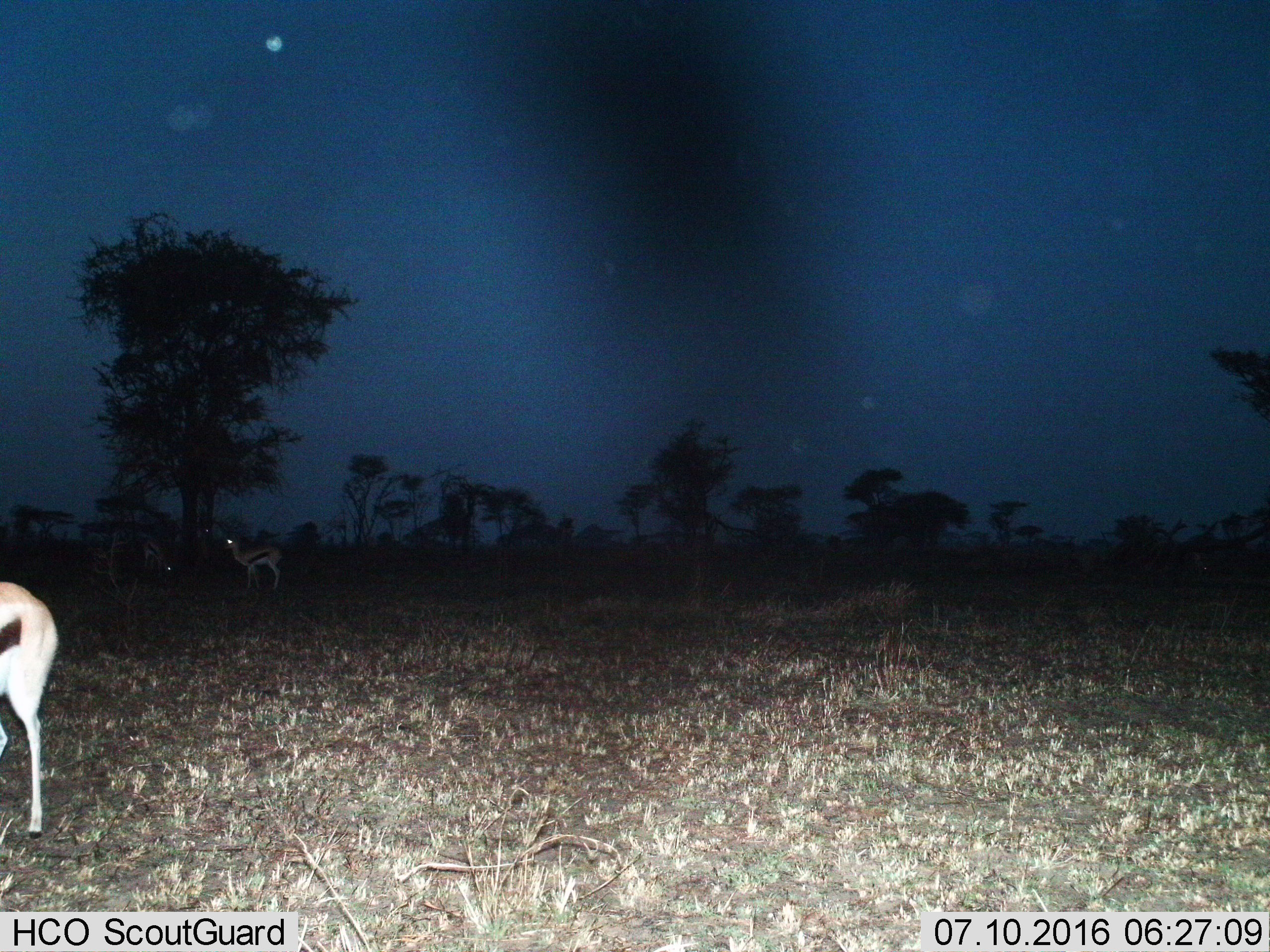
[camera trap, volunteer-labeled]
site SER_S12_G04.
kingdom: Animalia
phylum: Chordata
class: Mammalia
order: Artiodactyla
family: Bovidae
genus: Eudorcas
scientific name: Eudorcas thomsonii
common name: thomson's gazelle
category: gazellethomsons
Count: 3.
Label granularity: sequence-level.